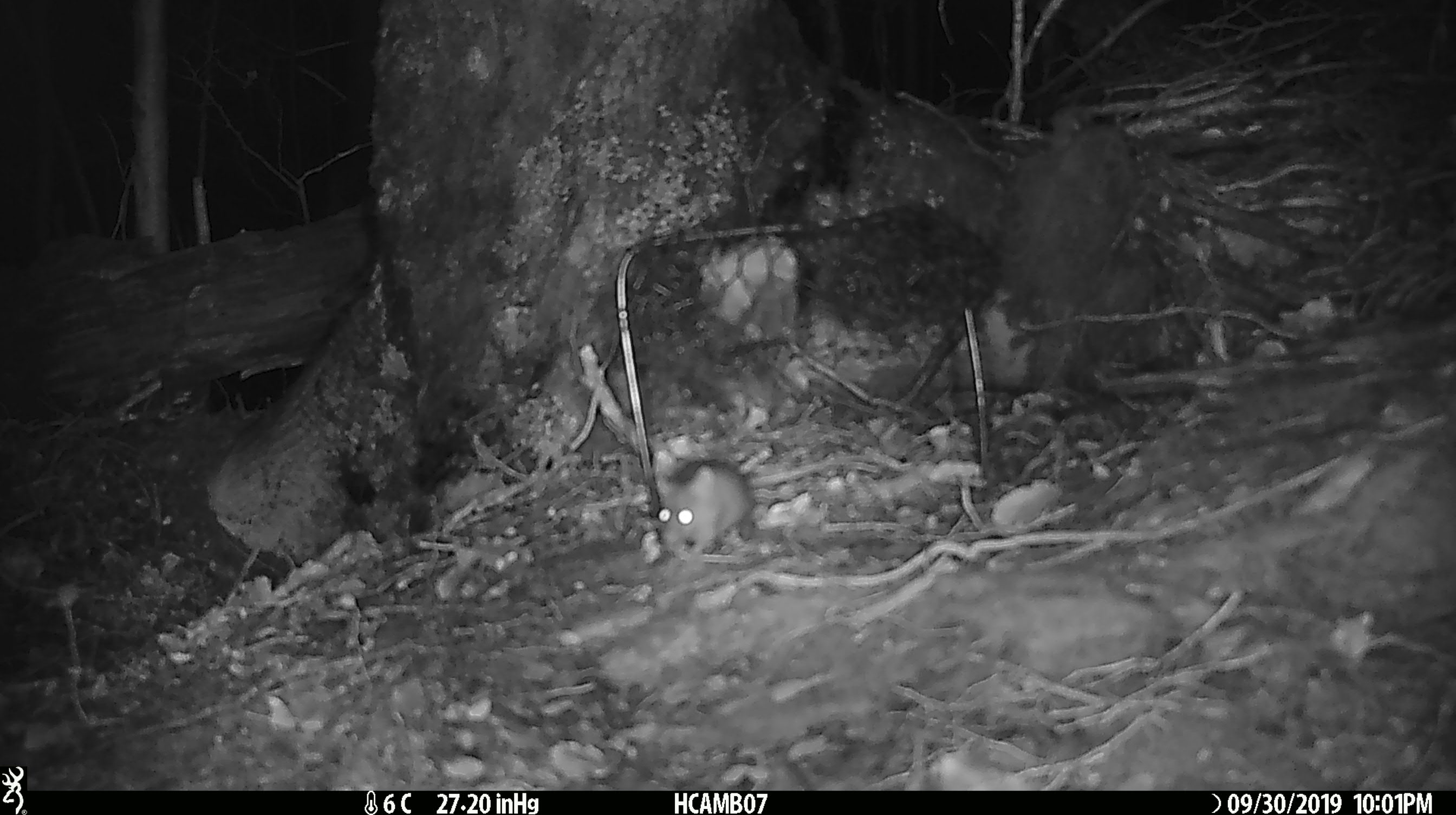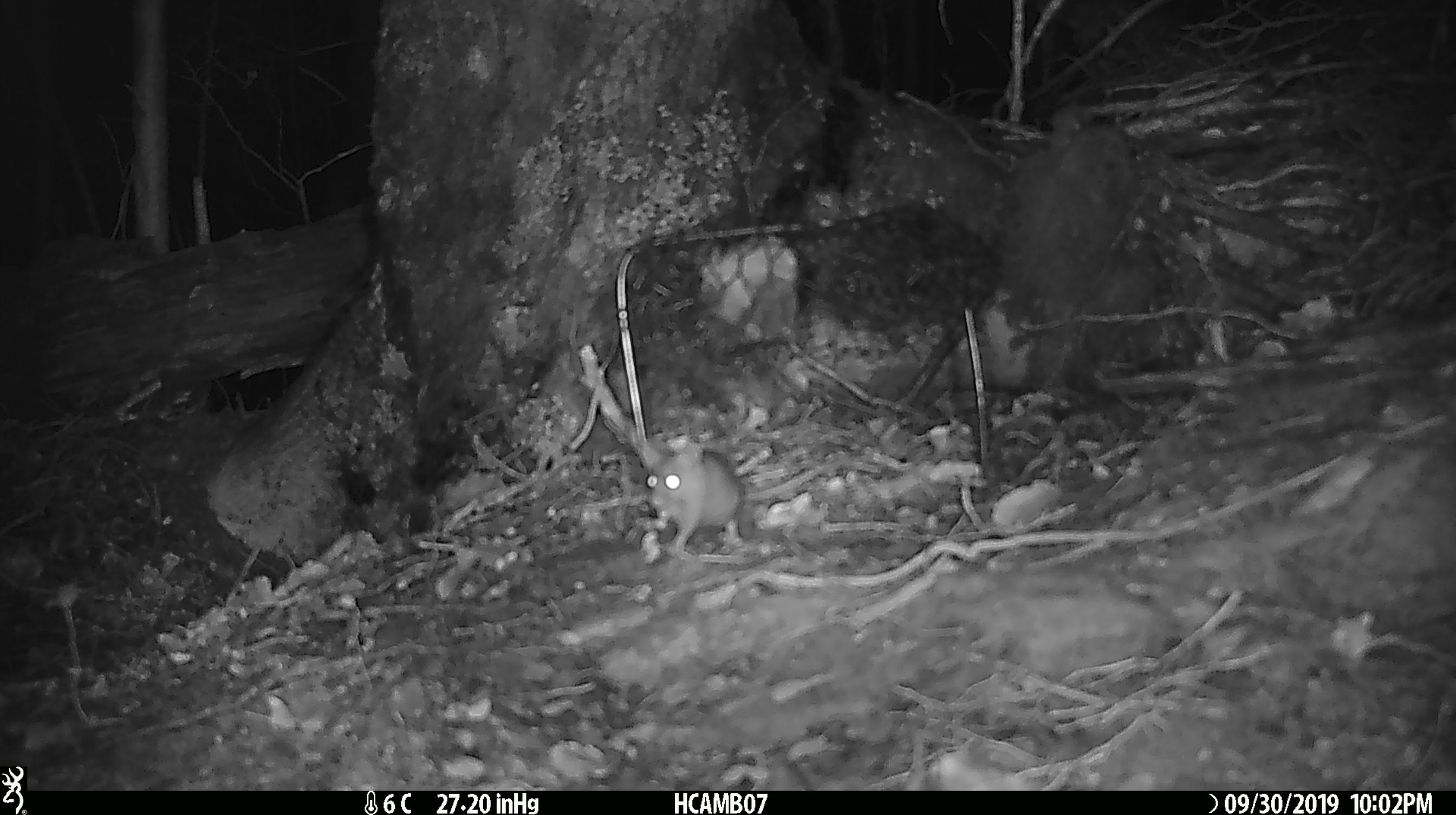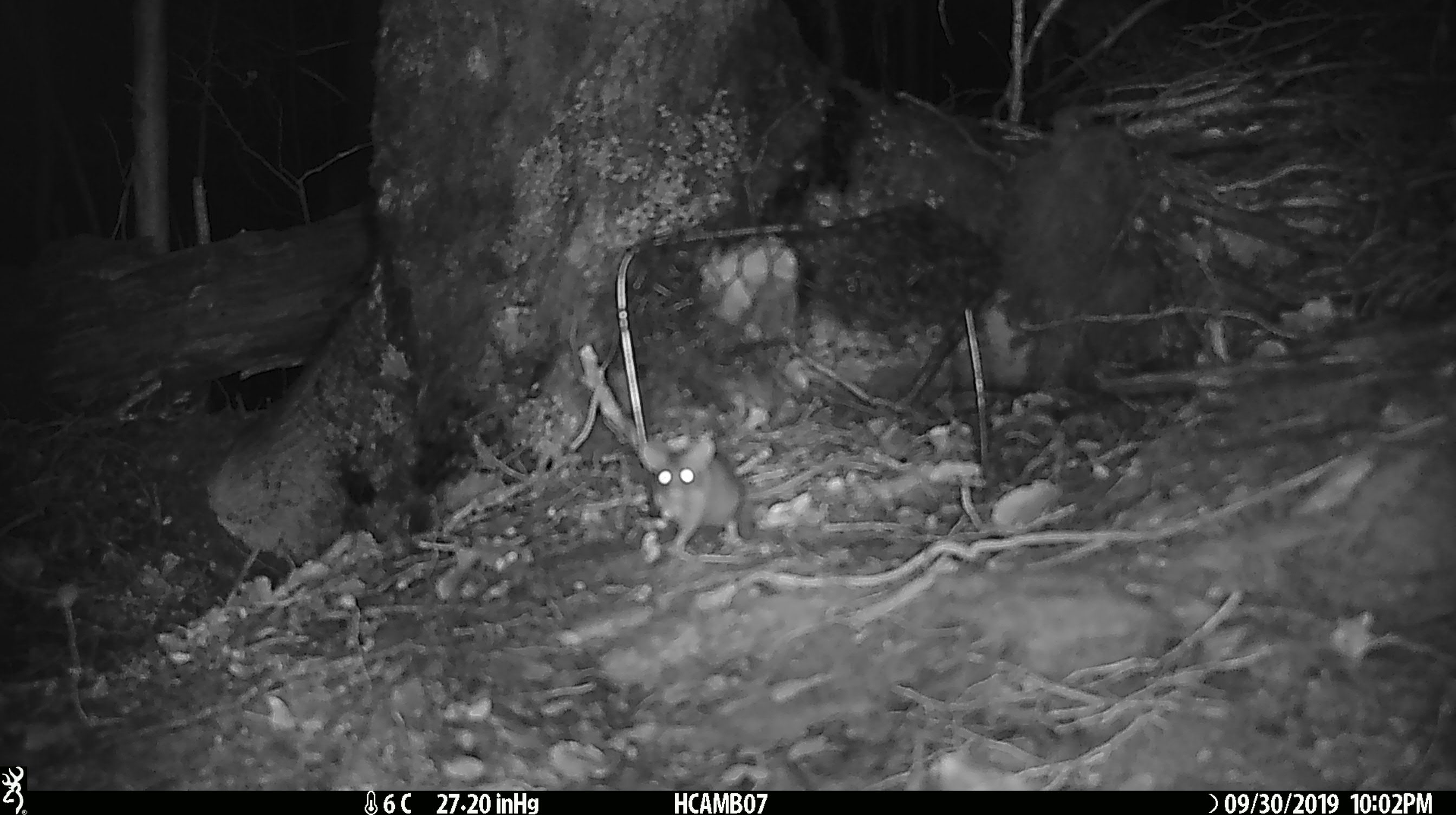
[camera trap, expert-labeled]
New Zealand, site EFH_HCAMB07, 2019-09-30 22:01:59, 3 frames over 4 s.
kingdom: Animalia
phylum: Chordata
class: Mammalia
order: Rodentia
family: Muridae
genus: Mus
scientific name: Mus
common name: mouse